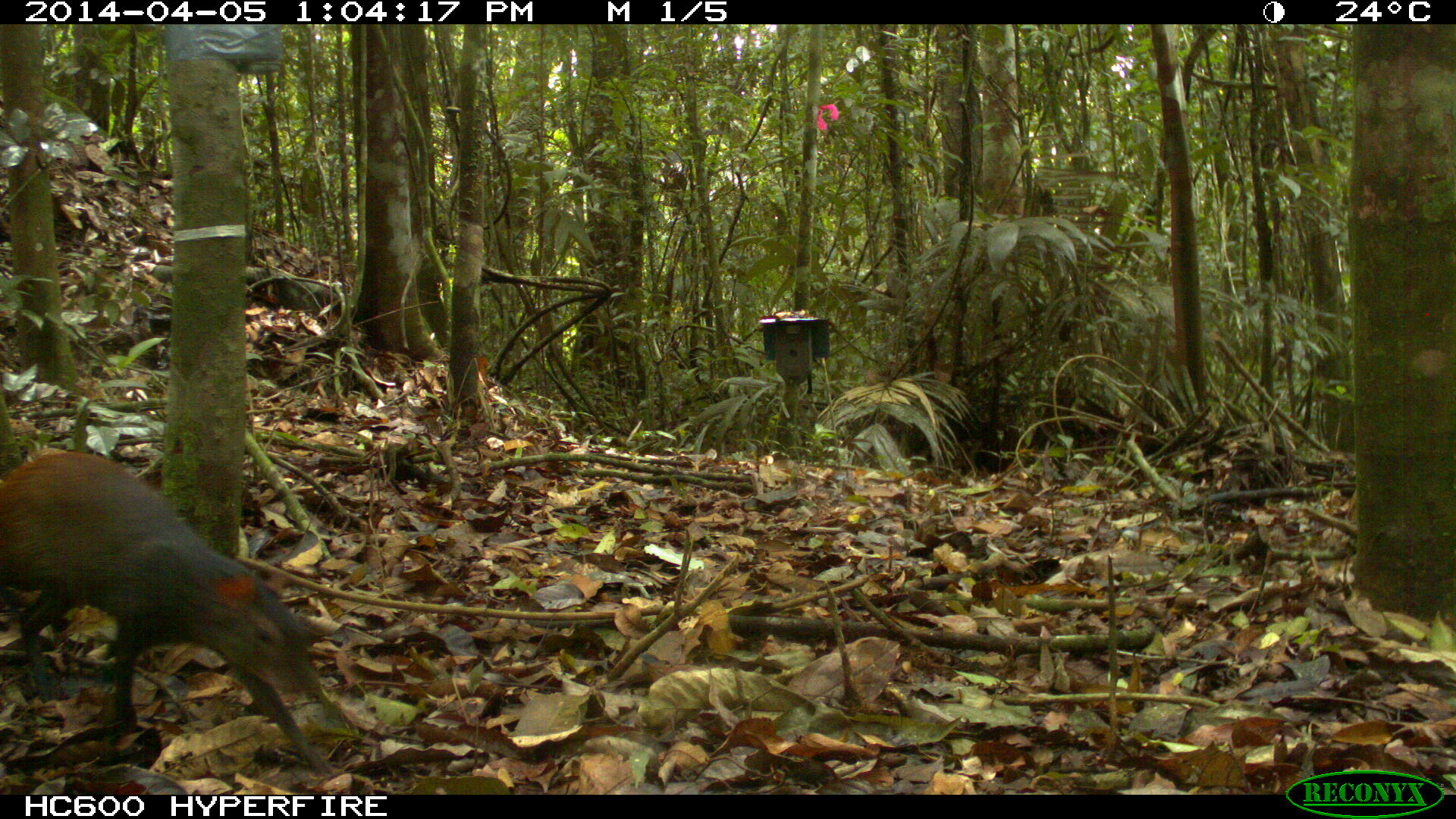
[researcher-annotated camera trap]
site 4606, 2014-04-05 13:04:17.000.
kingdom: Animalia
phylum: Chordata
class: Mammalia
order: Rodentia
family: Dasyproctidae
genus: Dasyprocta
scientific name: Dasyprocta leporina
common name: red-rumped agouti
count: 1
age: adult